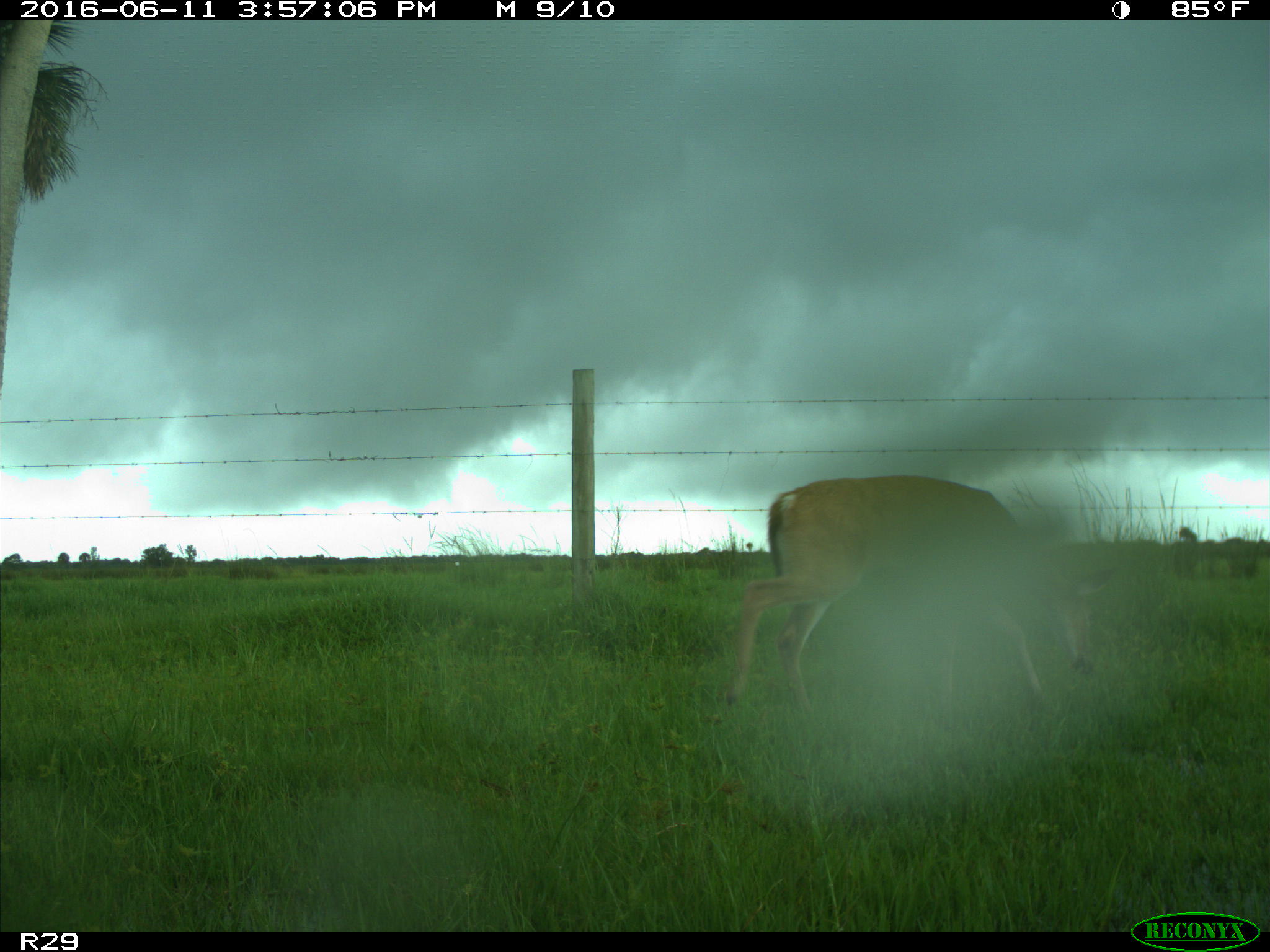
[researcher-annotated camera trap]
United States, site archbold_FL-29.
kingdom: Animalia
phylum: Chordata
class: Mammalia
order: Artiodactyla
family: Cervidae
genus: Odocoileus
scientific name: Odocoileus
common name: deer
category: unidentified deer